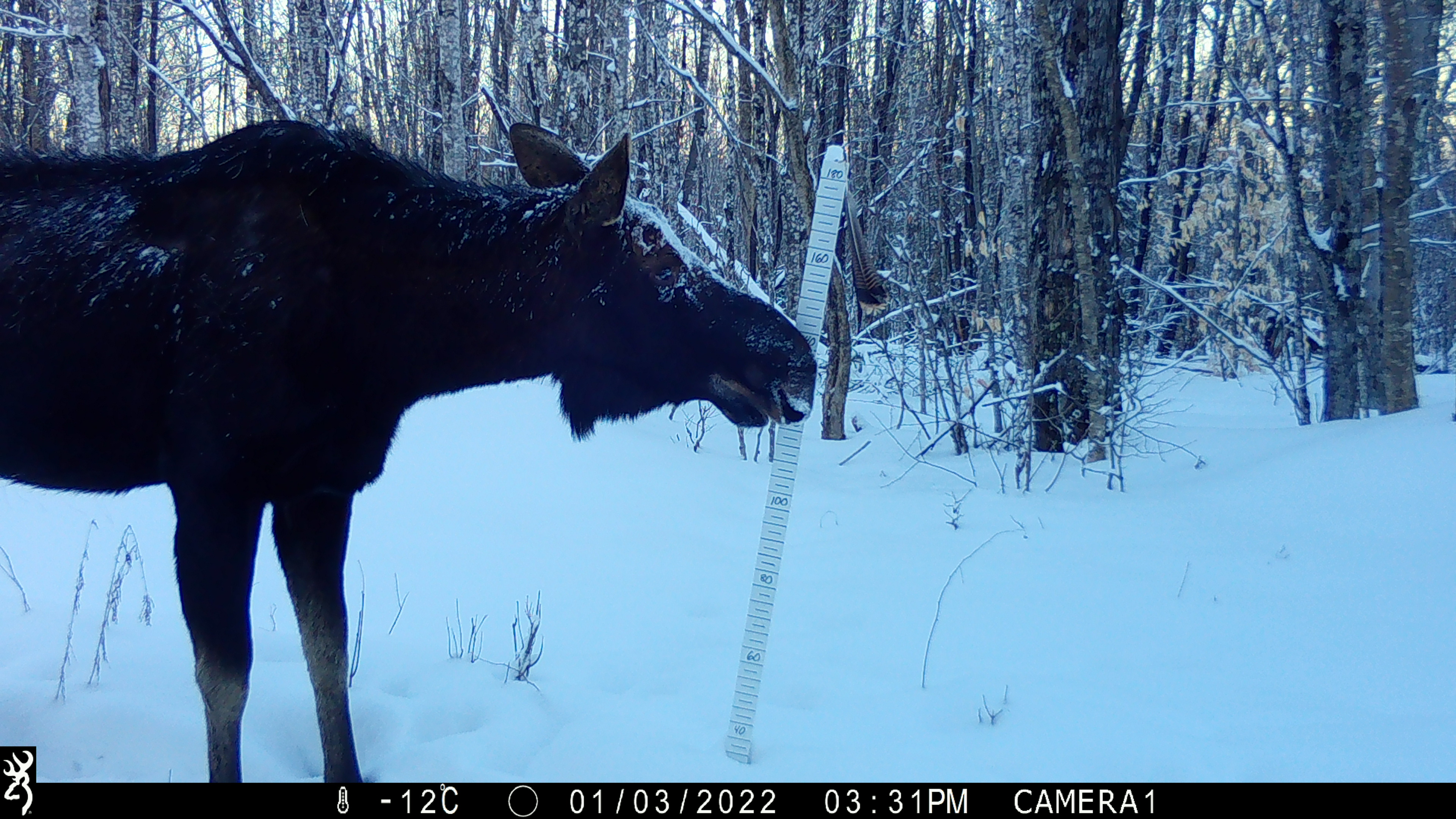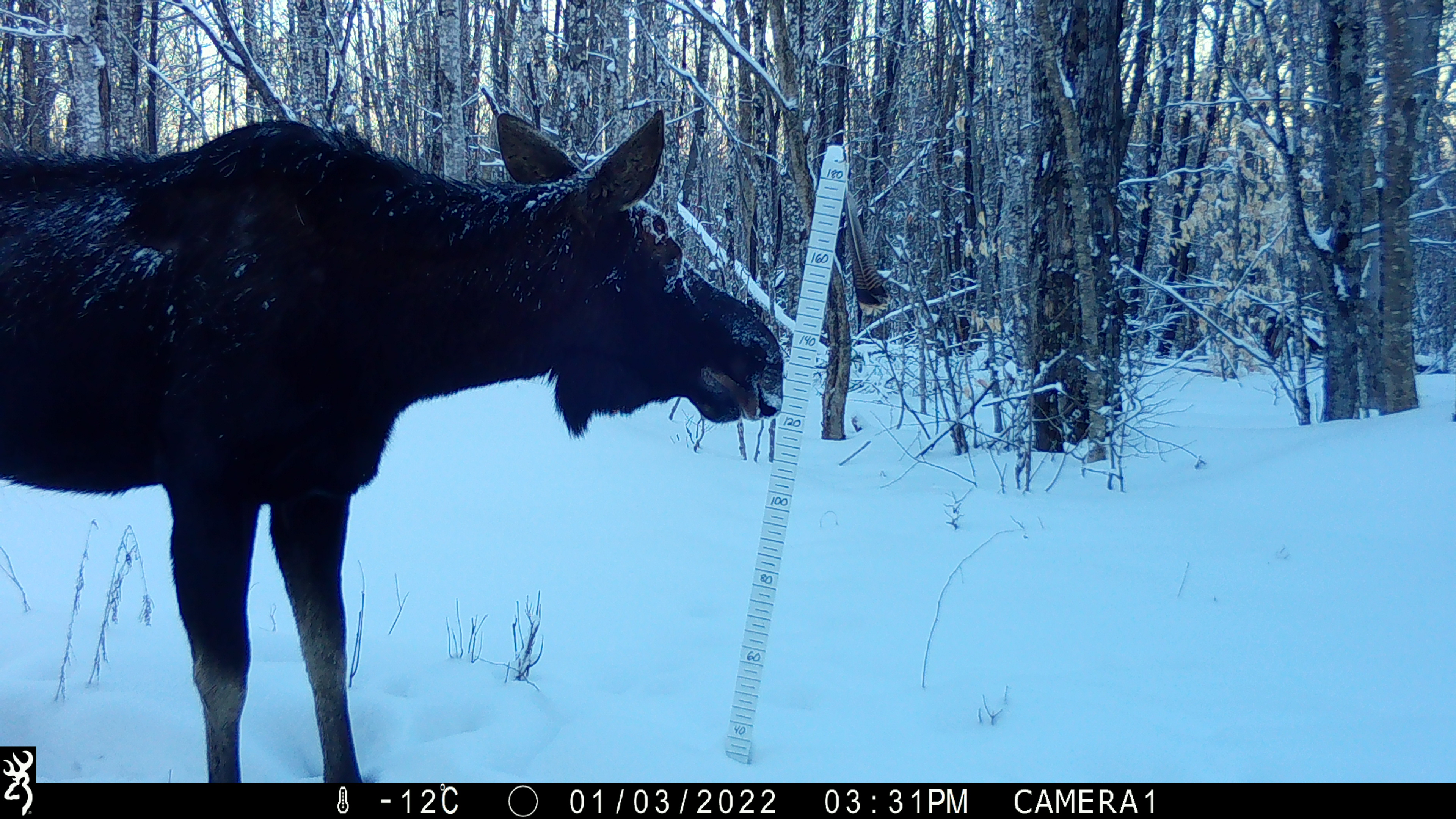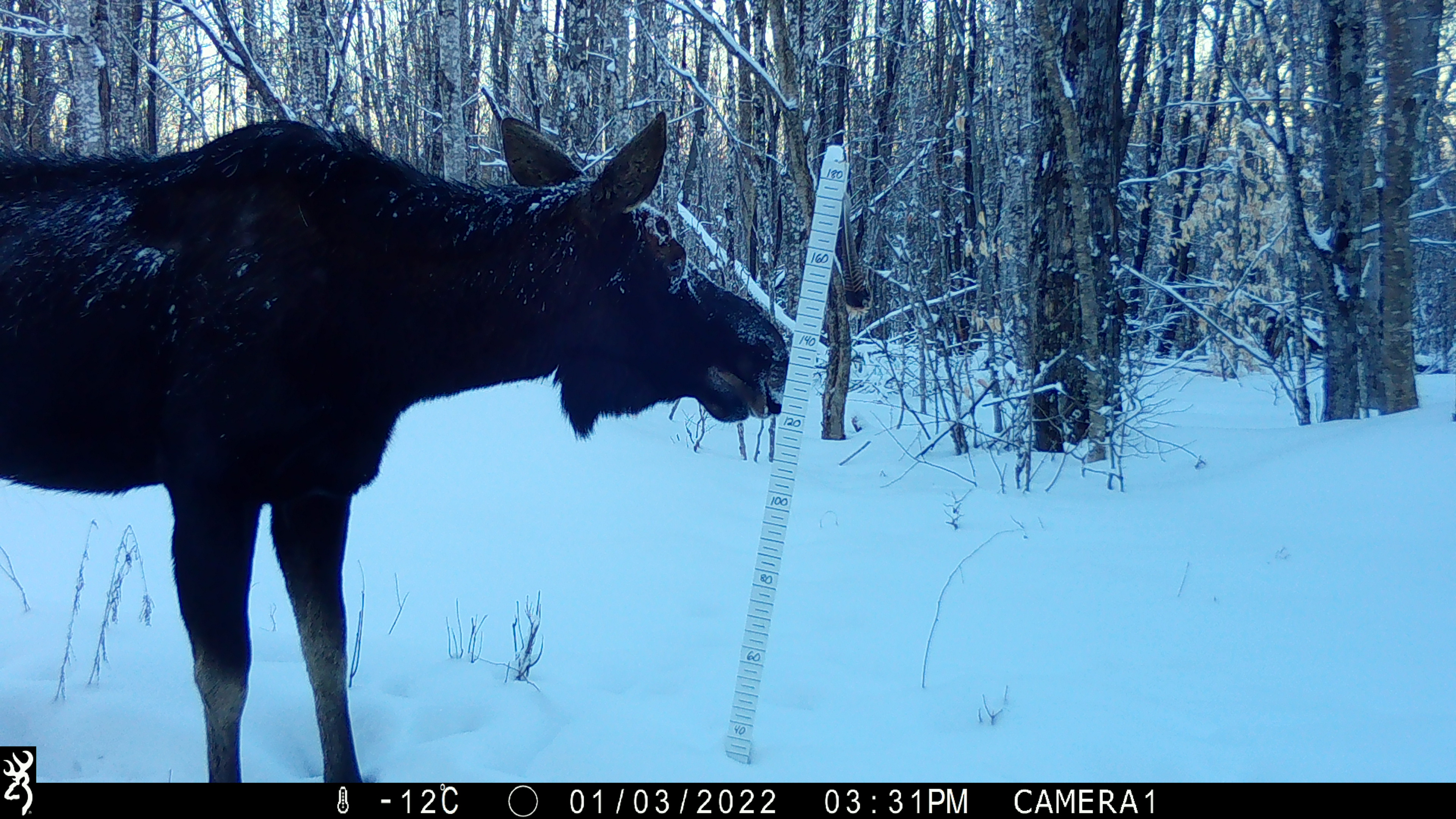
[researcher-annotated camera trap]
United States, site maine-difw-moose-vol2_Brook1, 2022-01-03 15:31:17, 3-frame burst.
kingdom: Animalia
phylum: Chordata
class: Mammalia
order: Artiodactyla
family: Cervidae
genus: Alces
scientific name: Alces alces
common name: moose